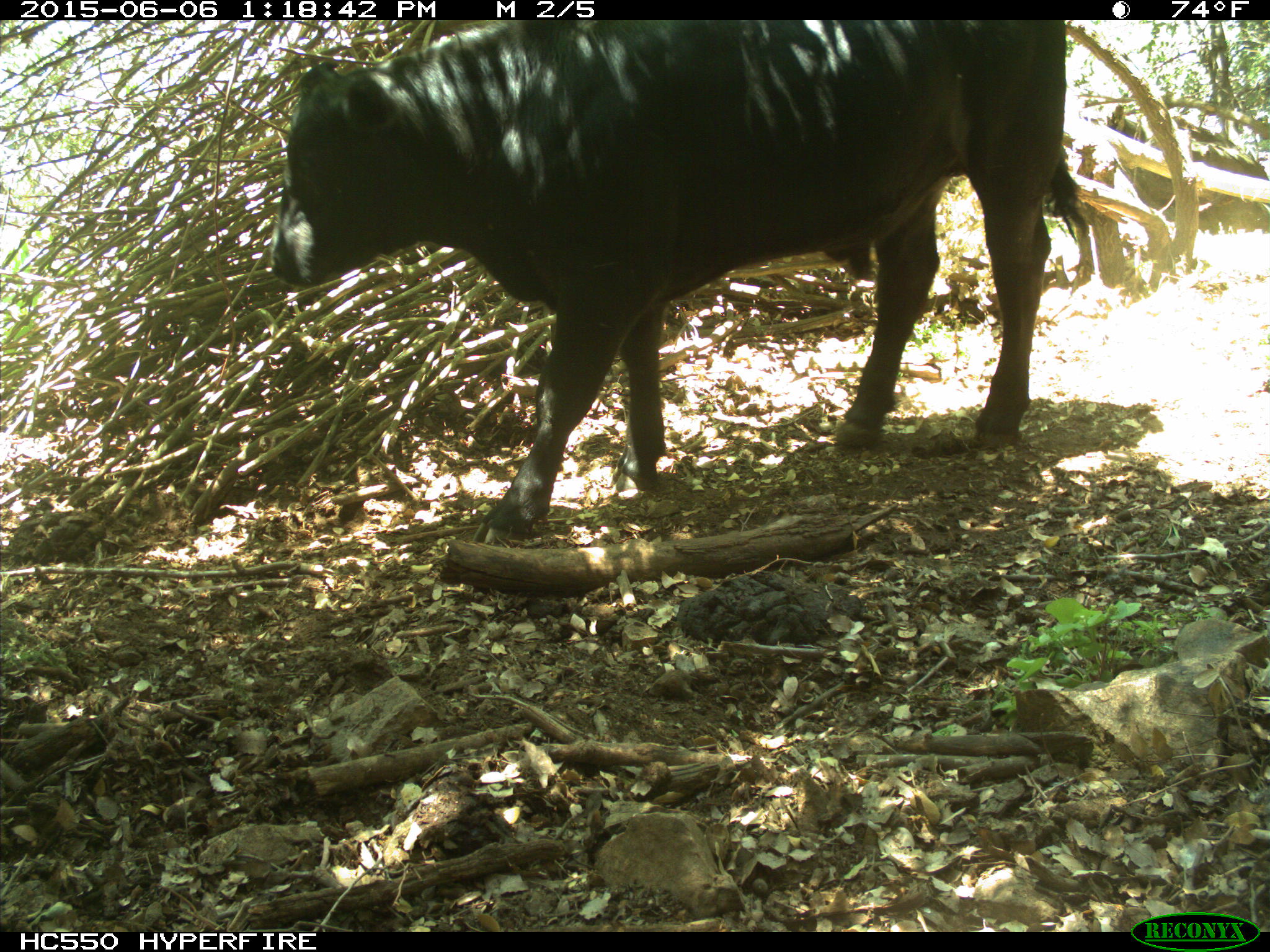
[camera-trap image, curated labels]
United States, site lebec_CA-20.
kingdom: Animalia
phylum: Chordata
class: Mammalia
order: Artiodactyla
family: Bovidae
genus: Bos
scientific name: Bos taurus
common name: domestic cow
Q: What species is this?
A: Bos taurus (domestic cow).